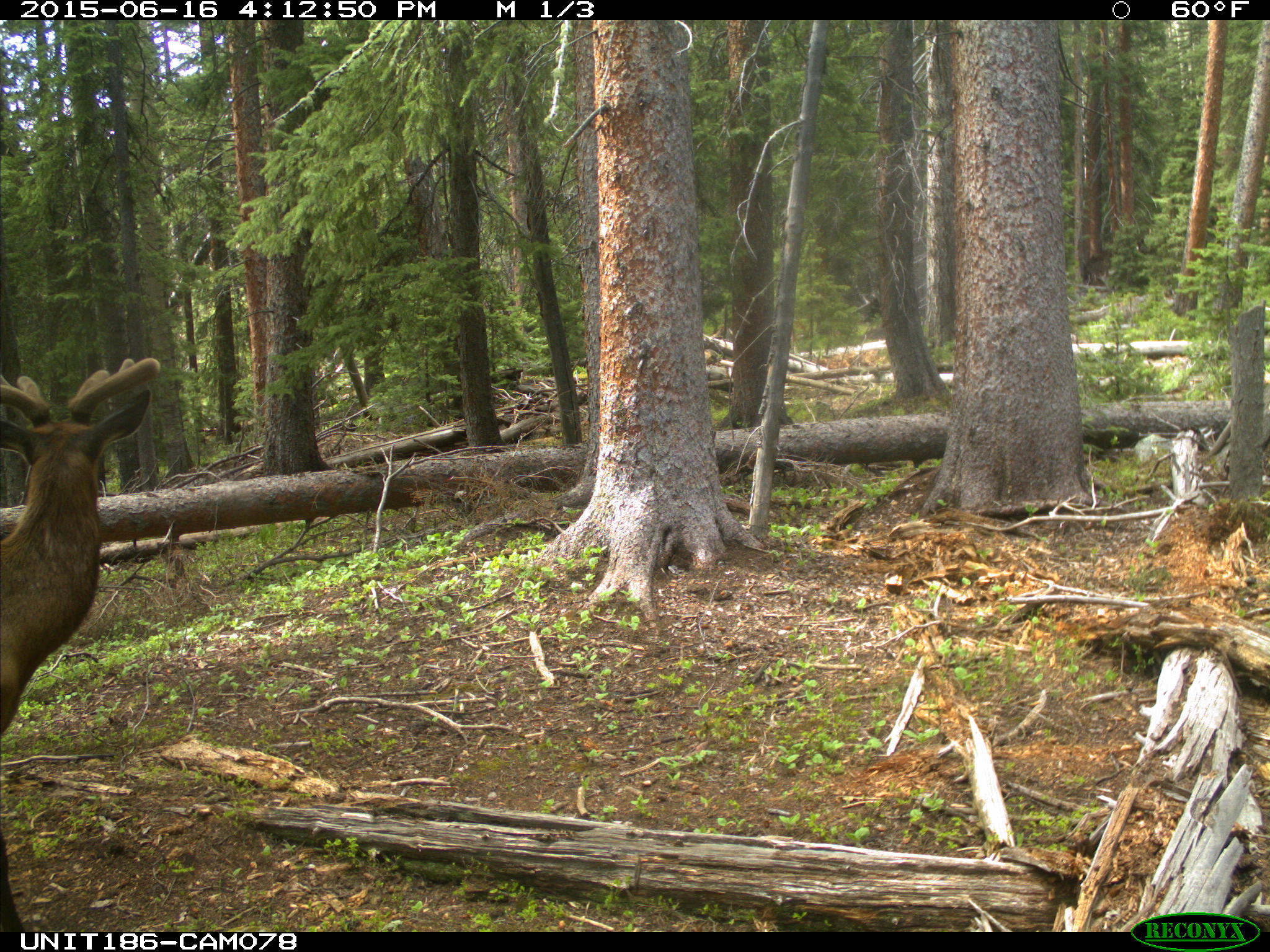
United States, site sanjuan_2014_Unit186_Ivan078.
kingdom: Animalia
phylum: Chordata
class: Mammalia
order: Artiodactyla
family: Cervidae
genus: Cervus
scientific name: Cervus elaphus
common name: red deer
Cervus elaphus (red deer).